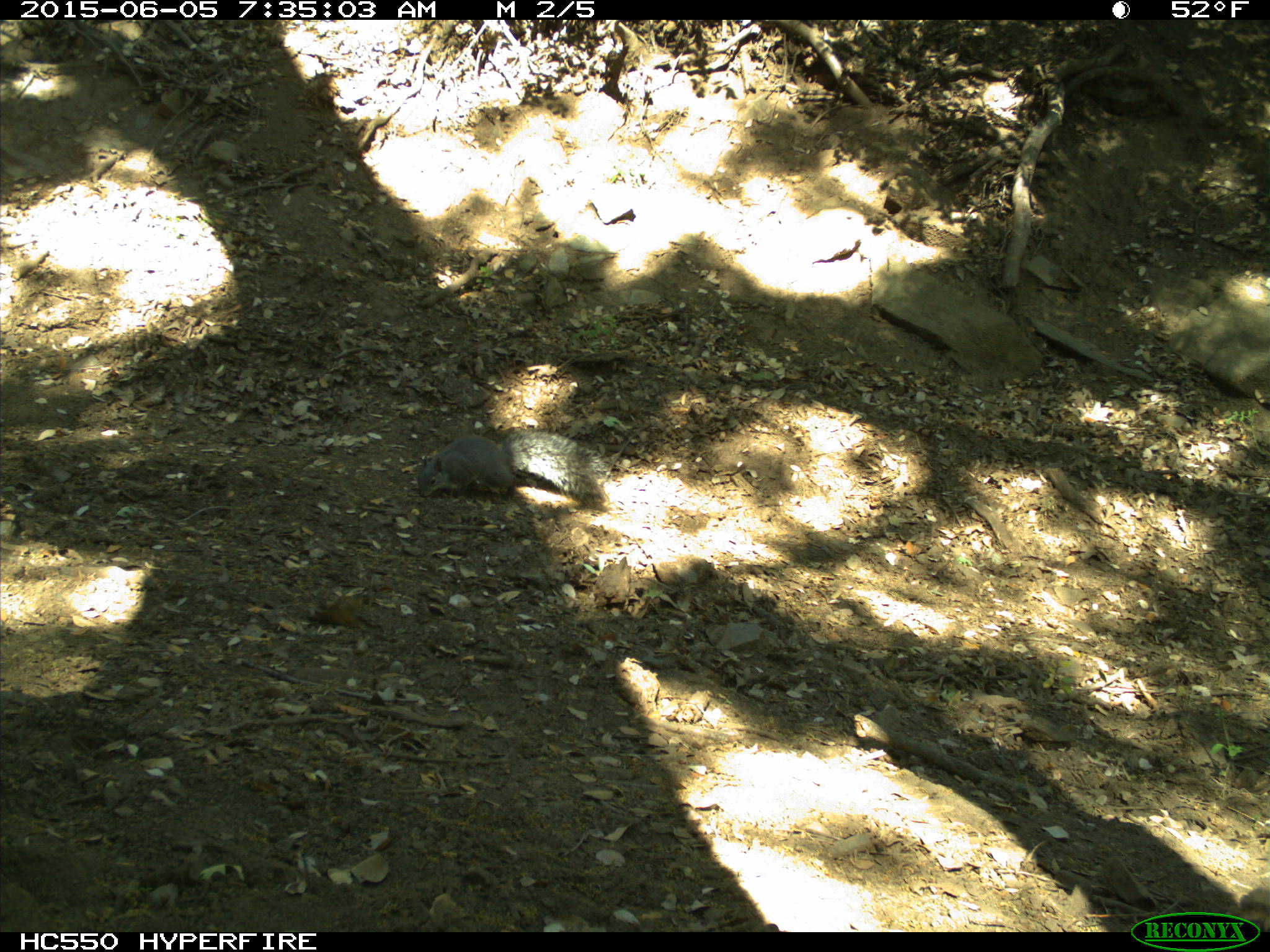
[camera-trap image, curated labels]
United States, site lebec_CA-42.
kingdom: Animalia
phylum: Chordata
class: Mammalia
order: Rodentia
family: Sciuridae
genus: Sciurus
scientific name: Sciurus carolinensis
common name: eastern gray squirrel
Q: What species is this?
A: Sciurus carolinensis (eastern gray squirrel).